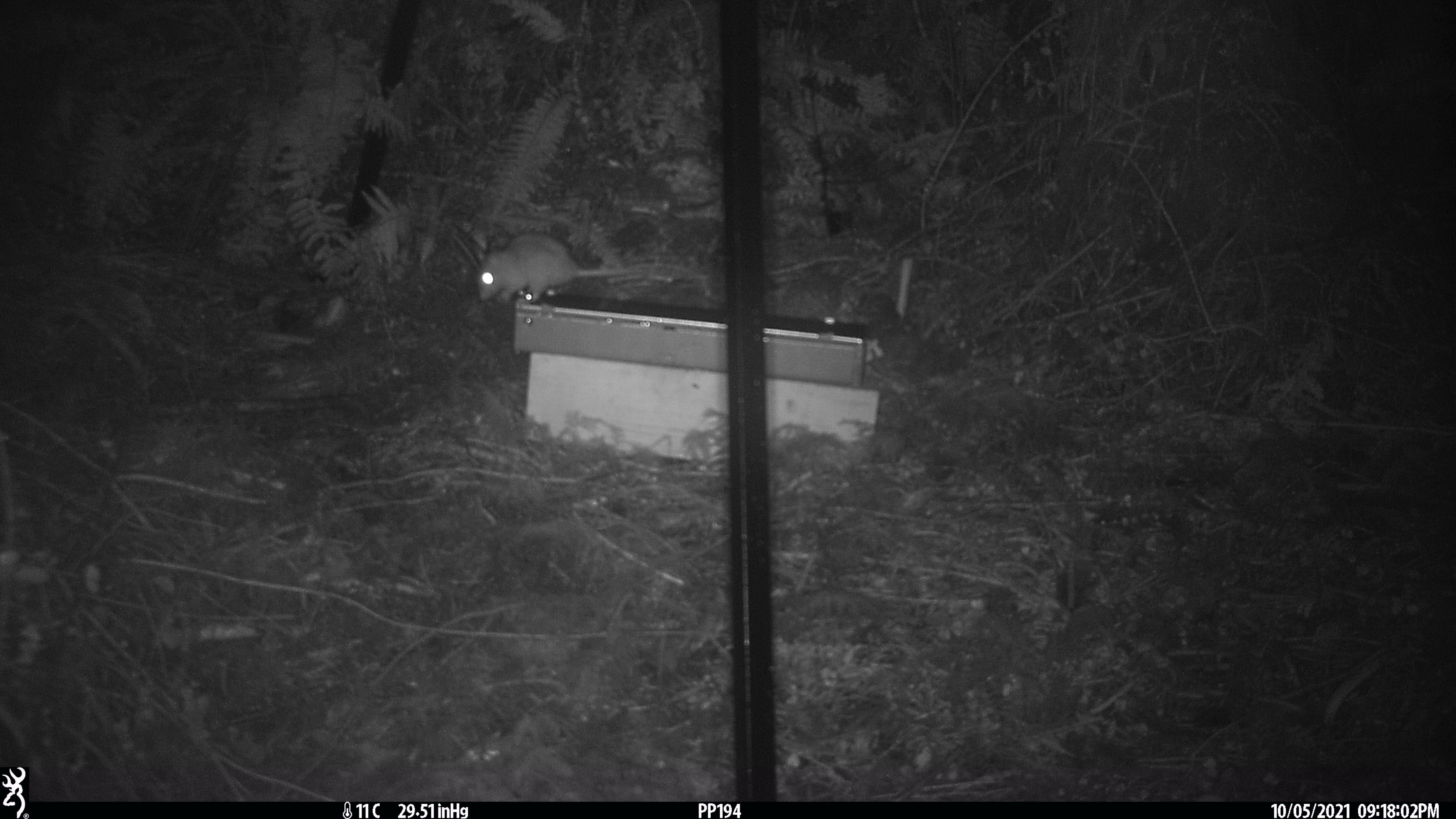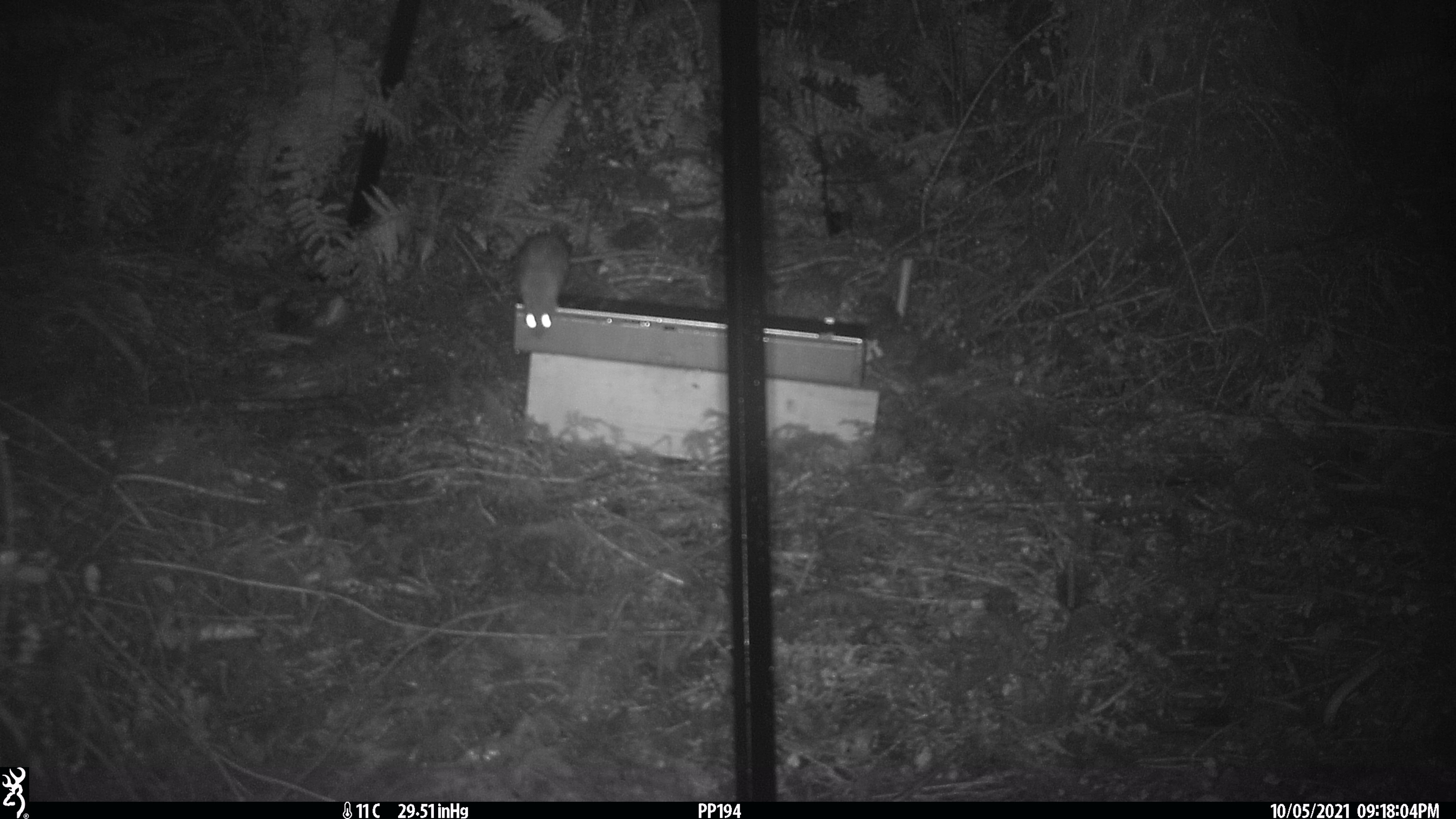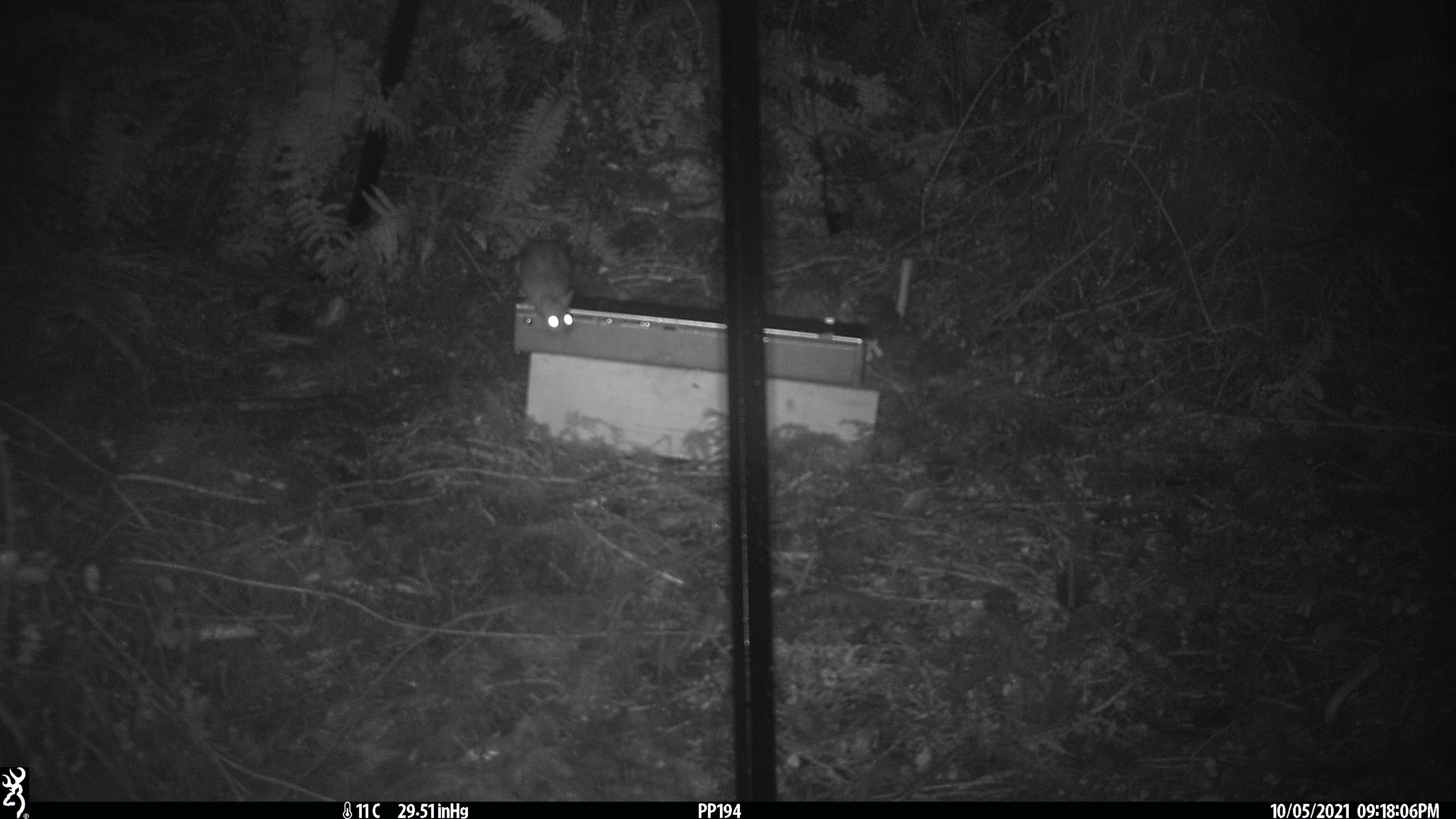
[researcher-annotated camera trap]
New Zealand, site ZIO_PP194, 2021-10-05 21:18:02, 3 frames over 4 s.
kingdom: Animalia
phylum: Chordata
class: Mammalia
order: Rodentia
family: Muridae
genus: Rattus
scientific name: Rattus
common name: rat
Rat (Rattus).